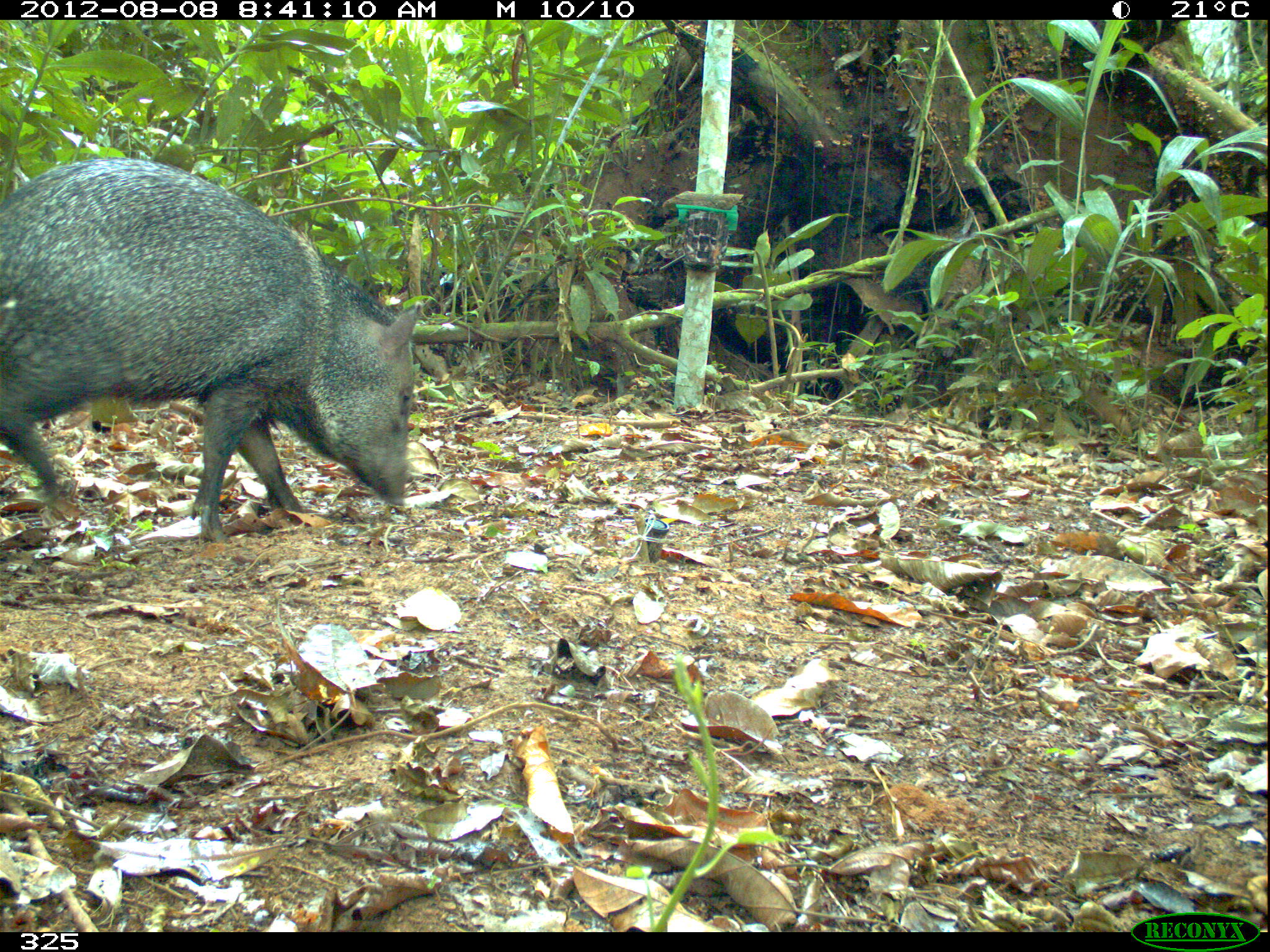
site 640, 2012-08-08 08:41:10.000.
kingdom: Animalia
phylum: Chordata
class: Mammalia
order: Artiodactyla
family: Tayassuidae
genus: Pecari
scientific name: Pecari tajacu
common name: collared peccary